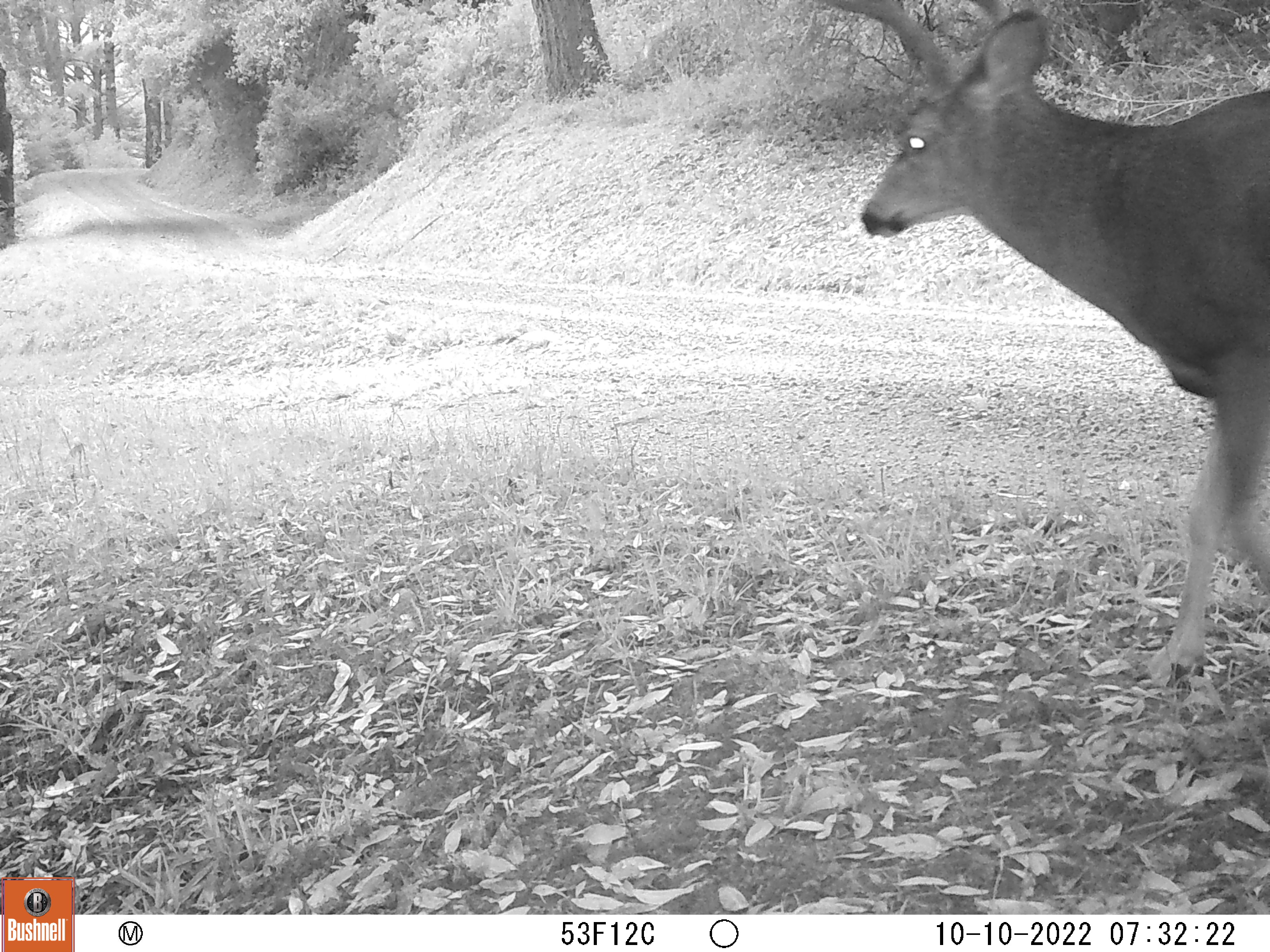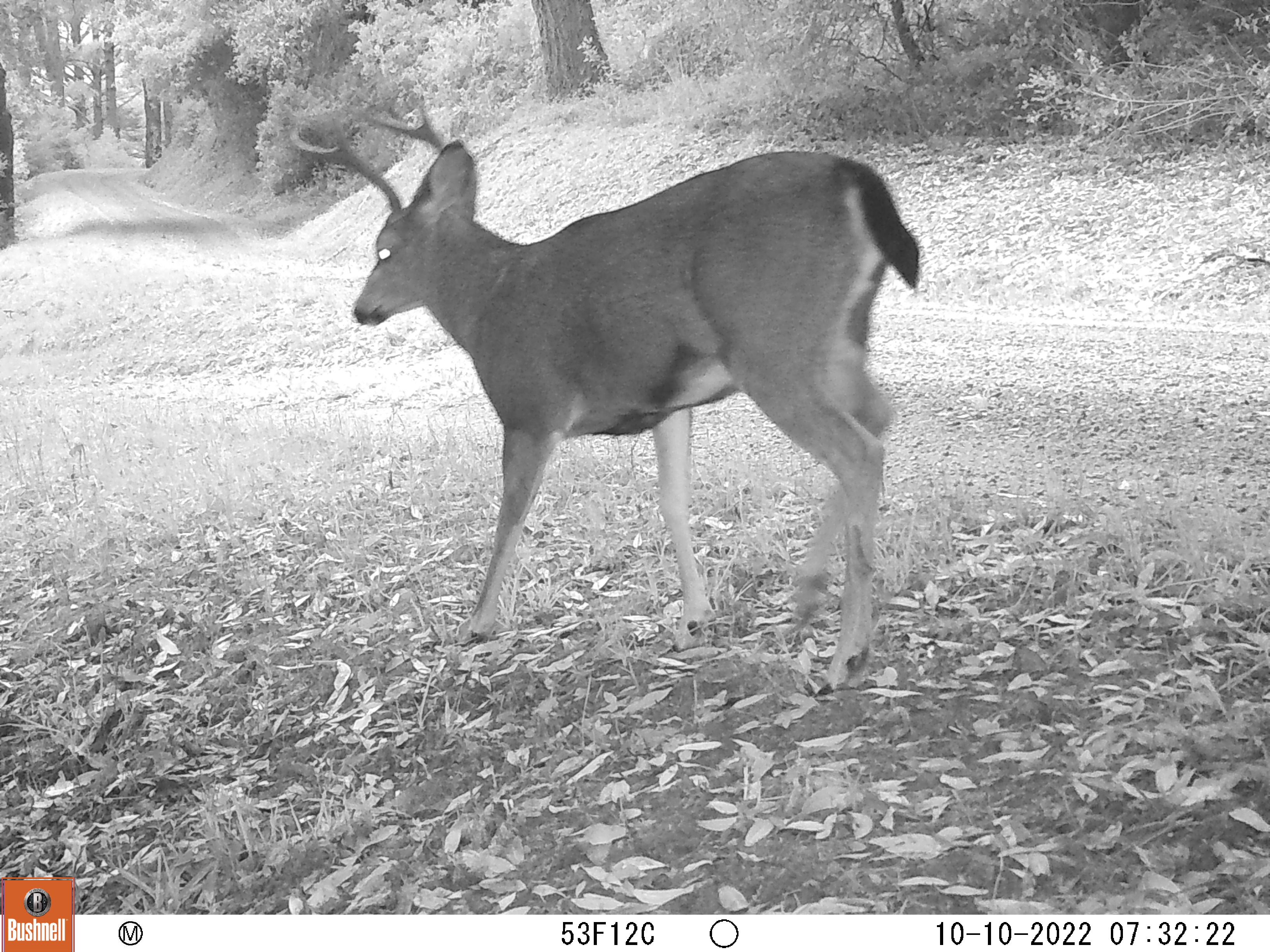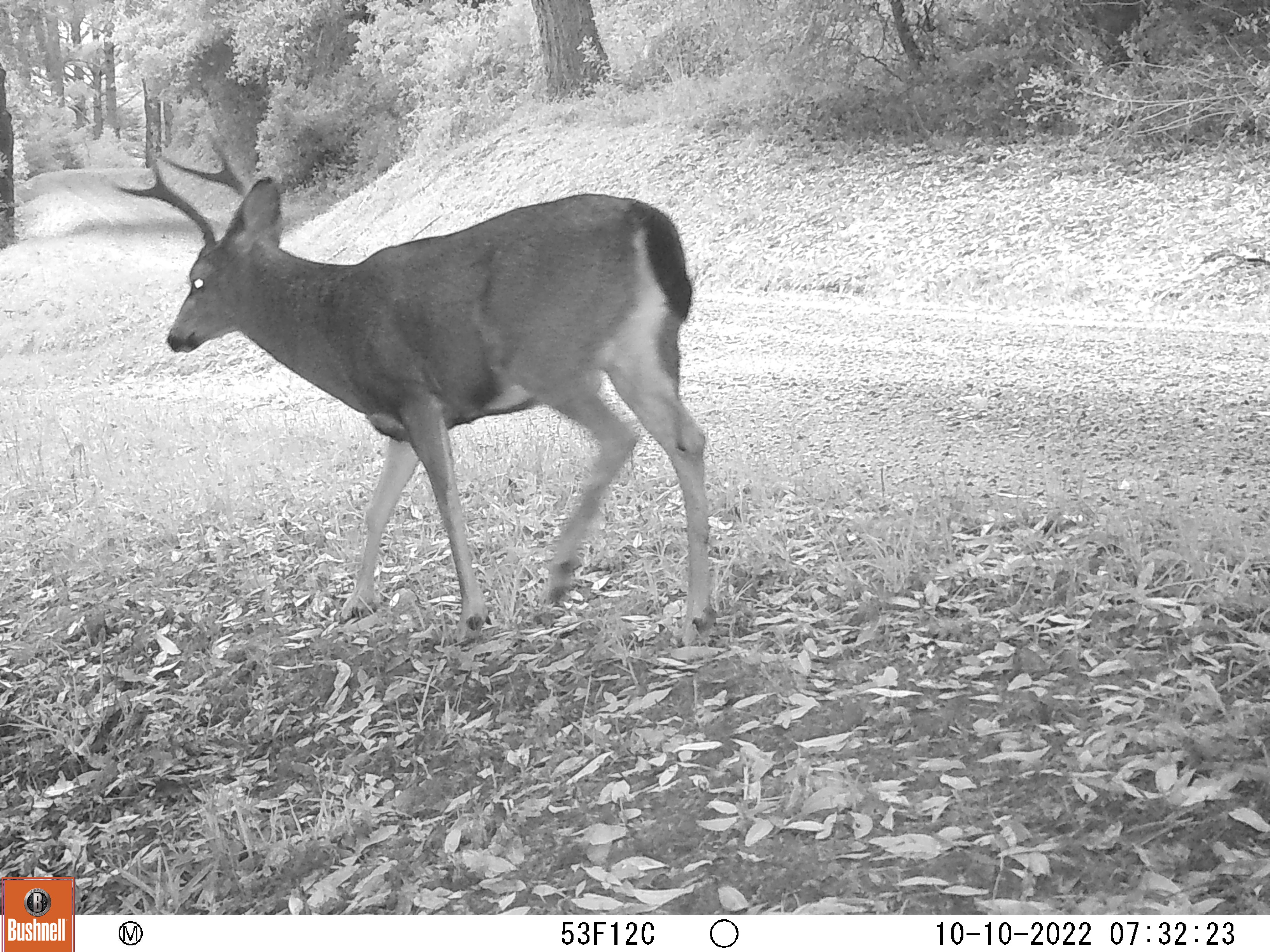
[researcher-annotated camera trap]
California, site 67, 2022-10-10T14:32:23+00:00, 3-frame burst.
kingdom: Animalia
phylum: Chordata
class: Mammalia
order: Artiodactyla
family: Cervidae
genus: Odocoileus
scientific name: Odocoileus hemionus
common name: mule deer